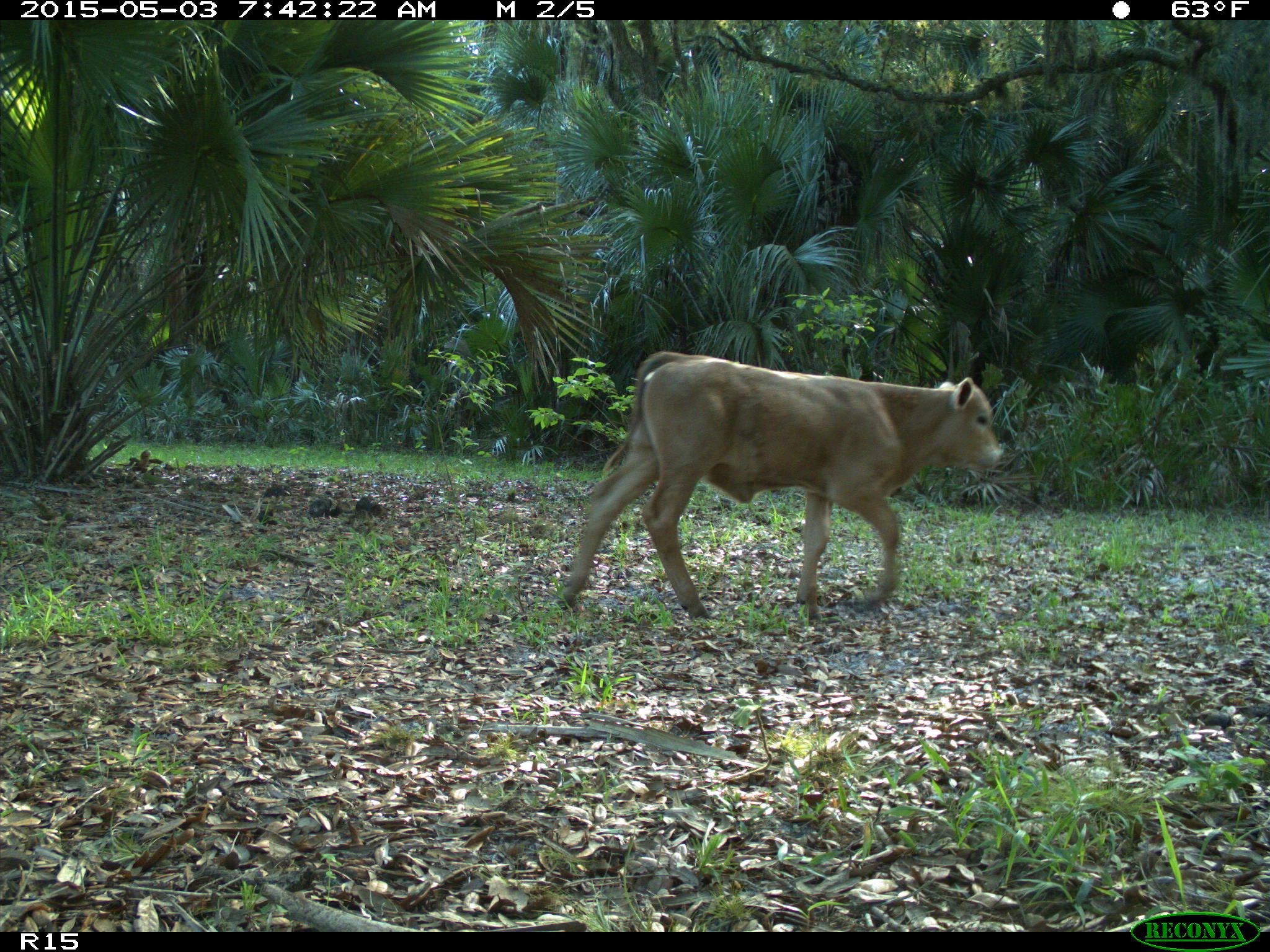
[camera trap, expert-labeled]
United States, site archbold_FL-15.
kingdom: Animalia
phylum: Chordata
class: Mammalia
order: Artiodactyla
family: Bovidae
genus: Bos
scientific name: Bos taurus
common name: domestic cow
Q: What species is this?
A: Bos taurus (domestic cow).